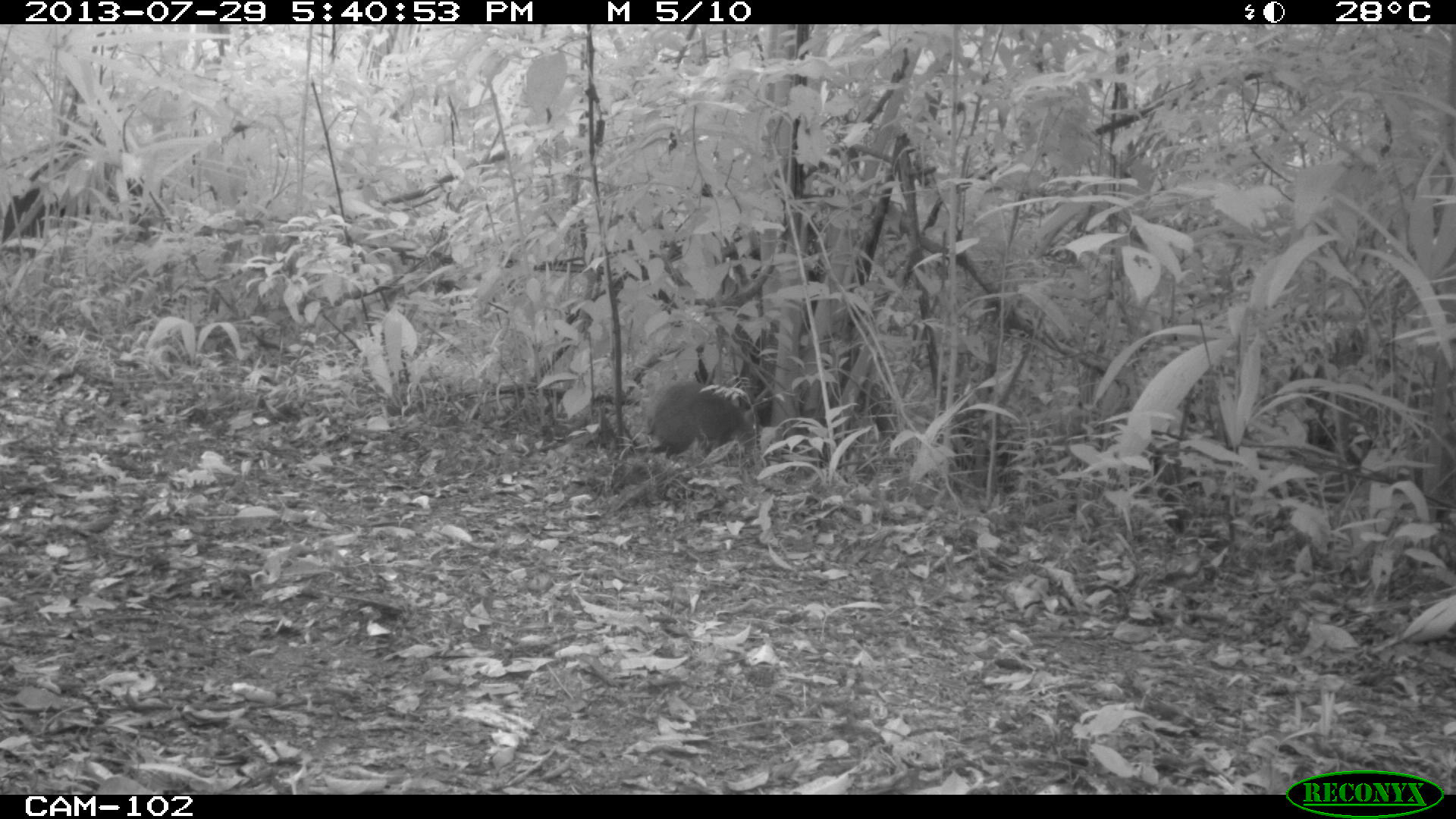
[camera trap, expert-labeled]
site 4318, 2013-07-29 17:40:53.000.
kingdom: Animalia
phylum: Chordata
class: Mammalia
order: Rodentia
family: Dasyproctidae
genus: Dasyprocta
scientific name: Dasyprocta punctata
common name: central american agouti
Dasyprocta punctata (central american agouti), count 1.